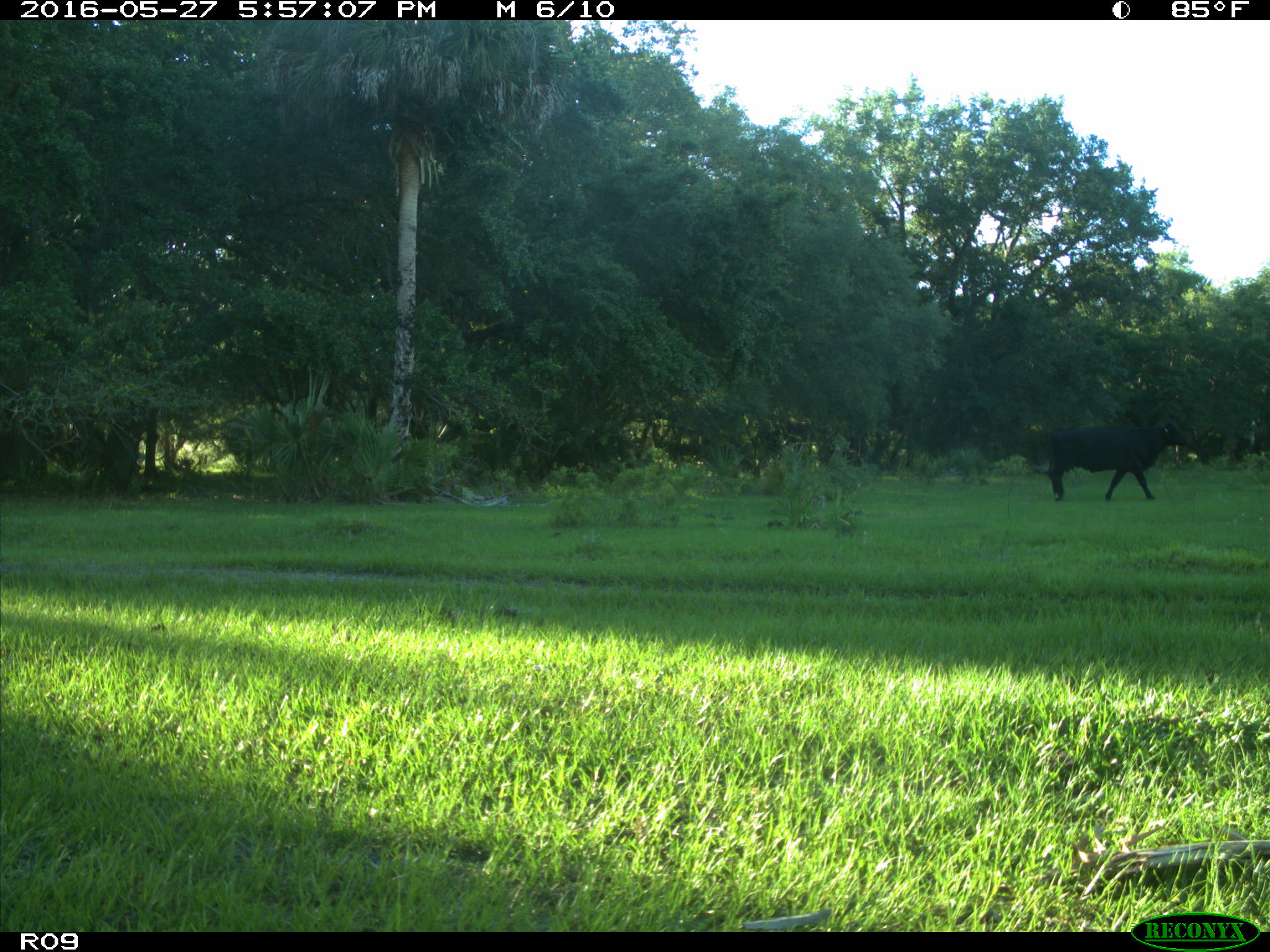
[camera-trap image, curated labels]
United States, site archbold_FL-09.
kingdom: Animalia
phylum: Chordata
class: Mammalia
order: Artiodactyla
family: Bovidae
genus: Bos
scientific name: Bos taurus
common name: domestic cow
Bos taurus (domestic cow).